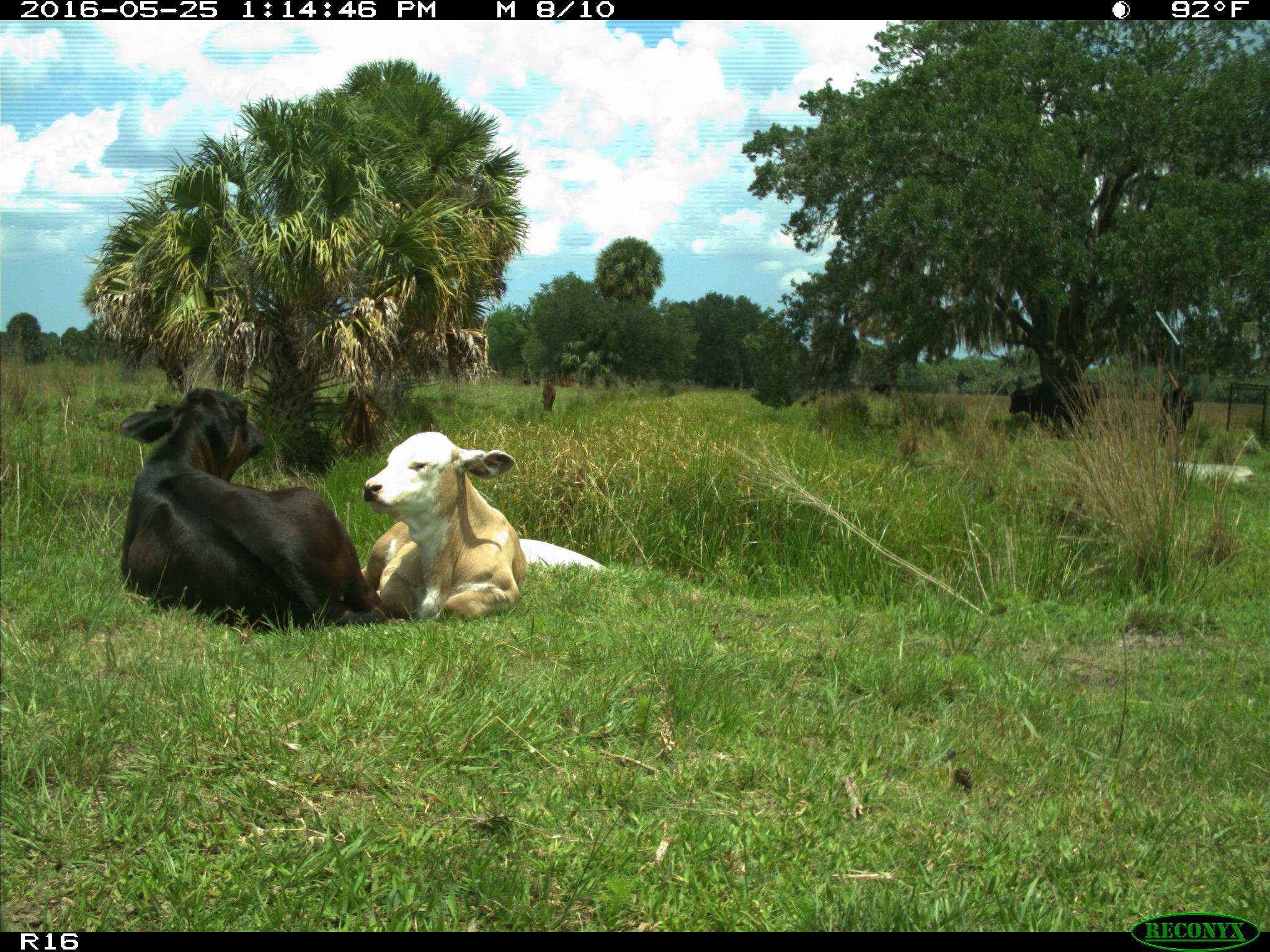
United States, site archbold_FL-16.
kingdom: Animalia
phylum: Chordata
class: Mammalia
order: Artiodactyla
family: Bovidae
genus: Bos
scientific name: Bos taurus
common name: domestic cow